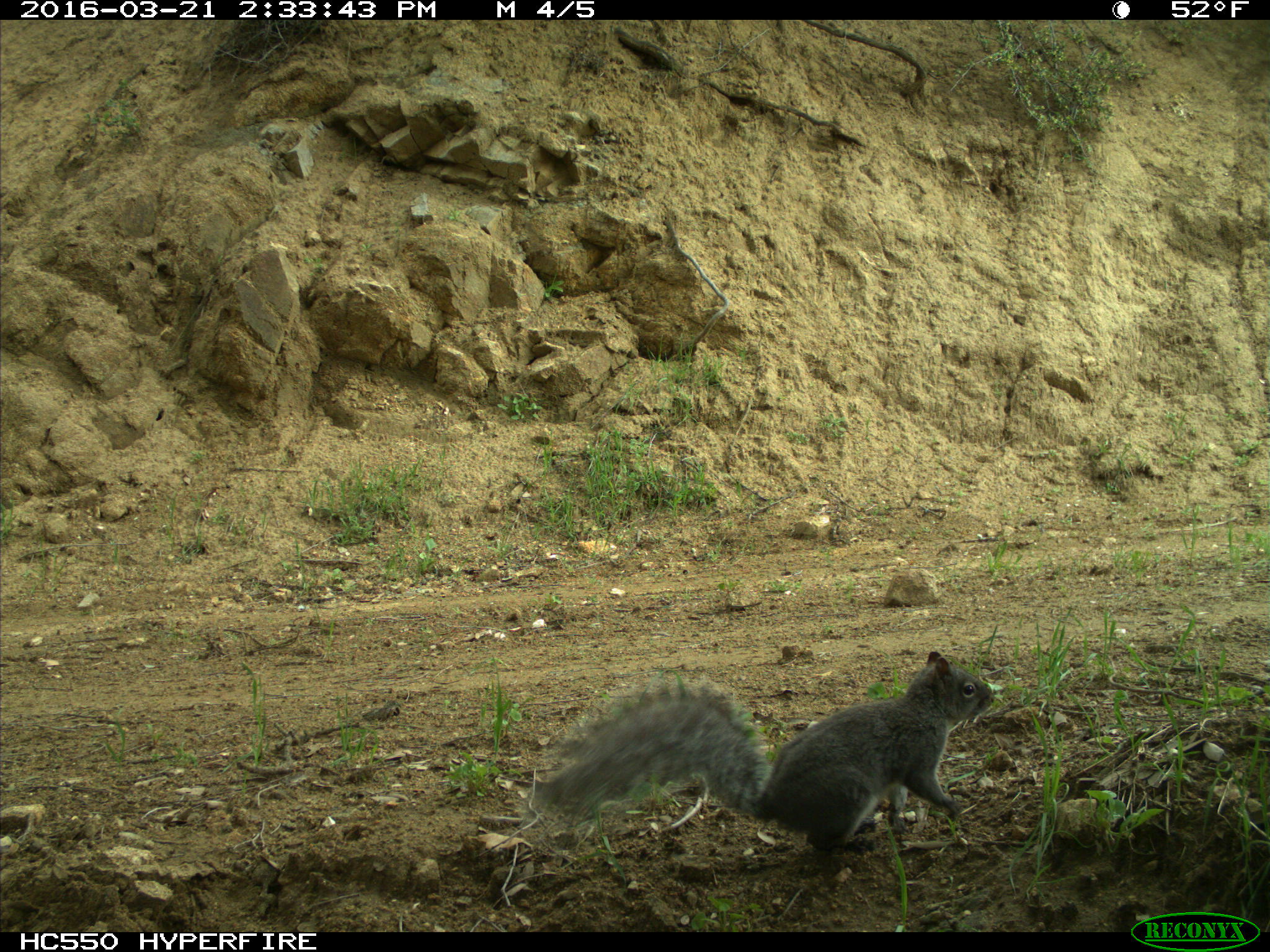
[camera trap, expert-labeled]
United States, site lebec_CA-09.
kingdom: Animalia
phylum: Chordata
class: Mammalia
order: Rodentia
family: Sciuridae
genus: Sciurus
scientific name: Sciurus carolinensis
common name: eastern gray squirrel